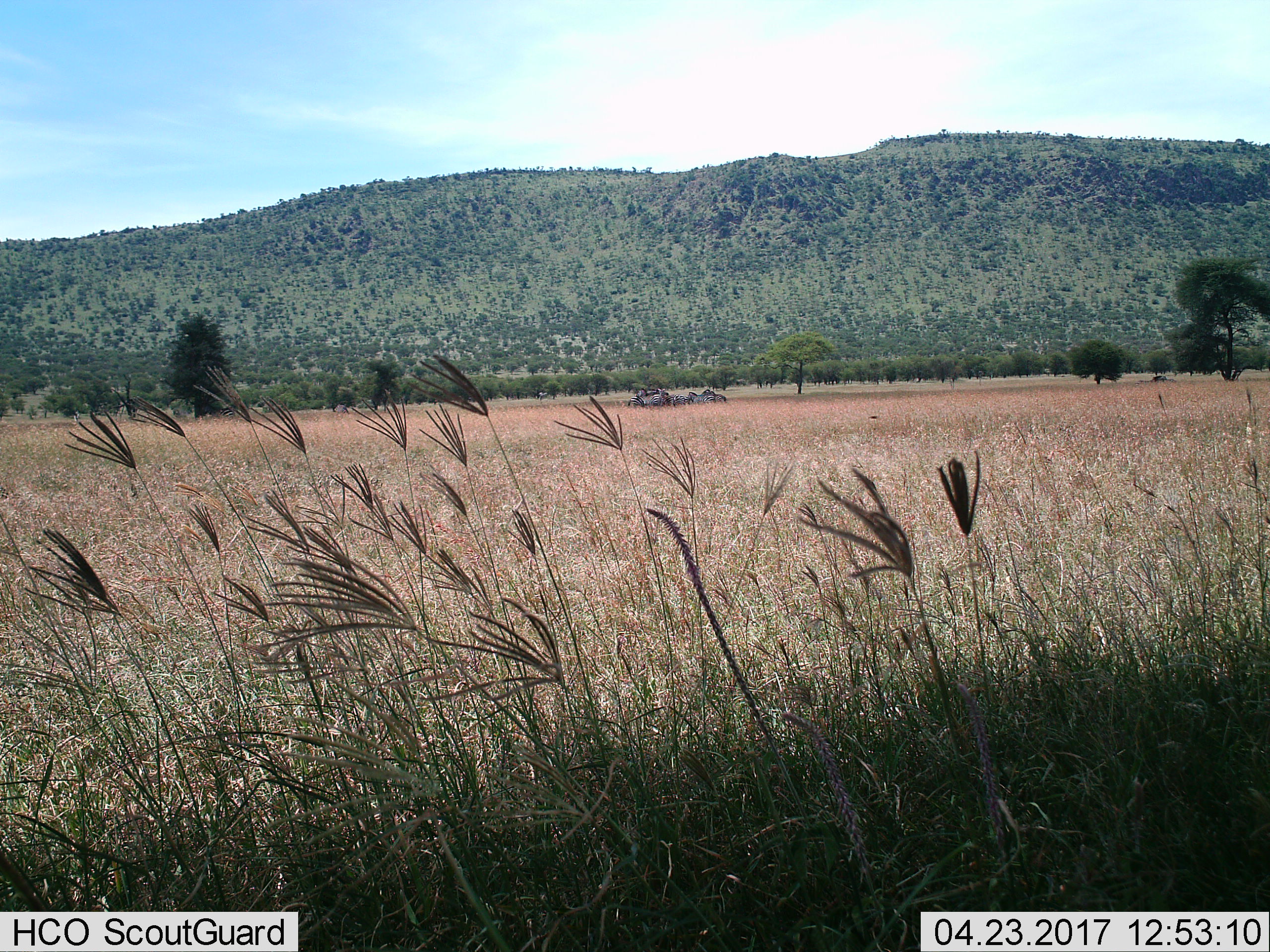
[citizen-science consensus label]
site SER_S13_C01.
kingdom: Animalia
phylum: Chordata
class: Mammalia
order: Perissodactyla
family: Equidae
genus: Equus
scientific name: Equus quagga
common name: plains zebra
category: zebraplains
Zebraplains (plains zebra) (Equus quagga), count 8. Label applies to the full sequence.